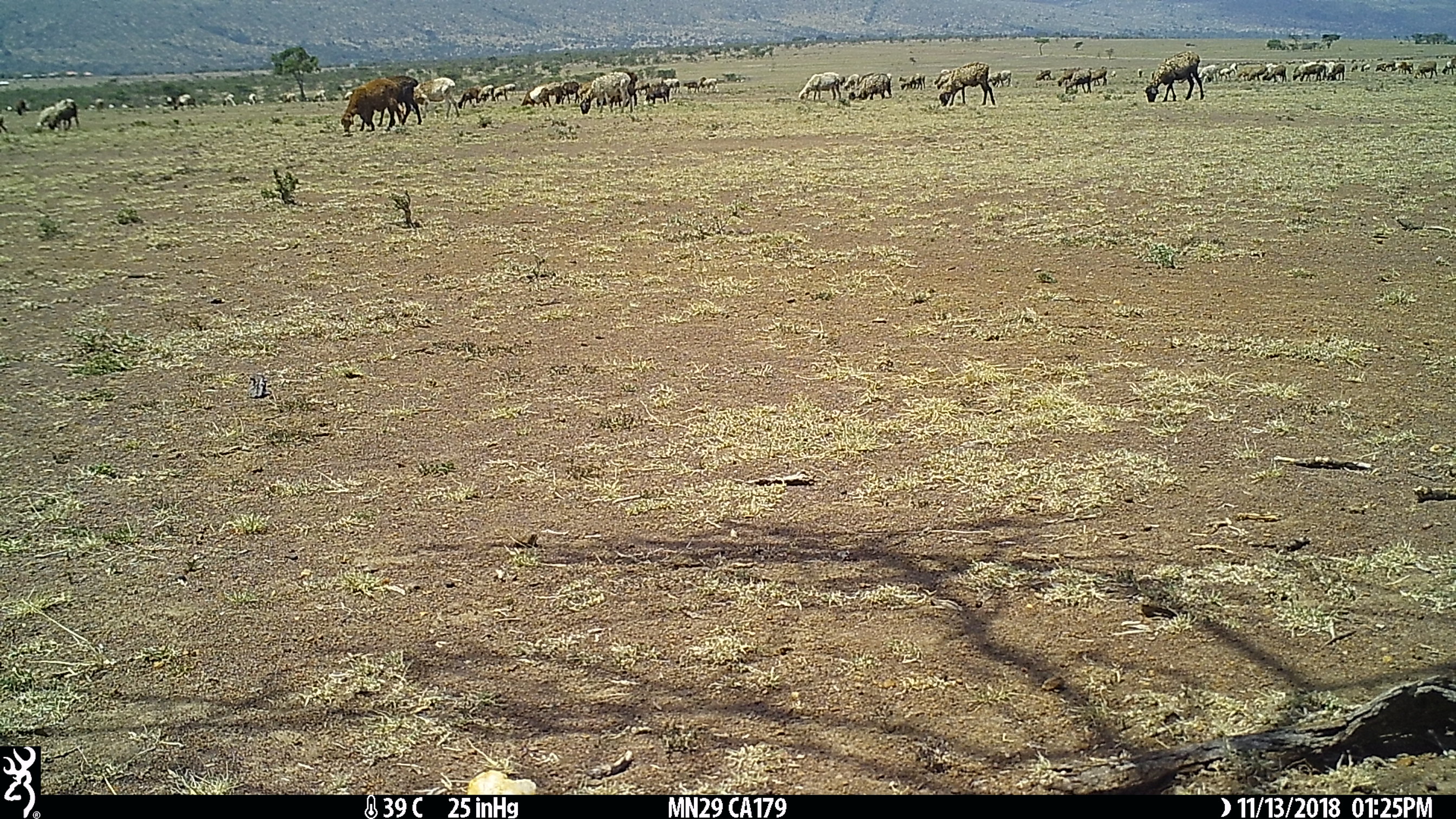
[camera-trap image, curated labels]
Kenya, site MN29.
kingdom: Animalia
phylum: Chordata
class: Mammalia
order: Artiodactyla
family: Bovidae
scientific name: Bovidae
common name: sheep or goat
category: shoat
Shoat (sheep or goat) (Bovidae).